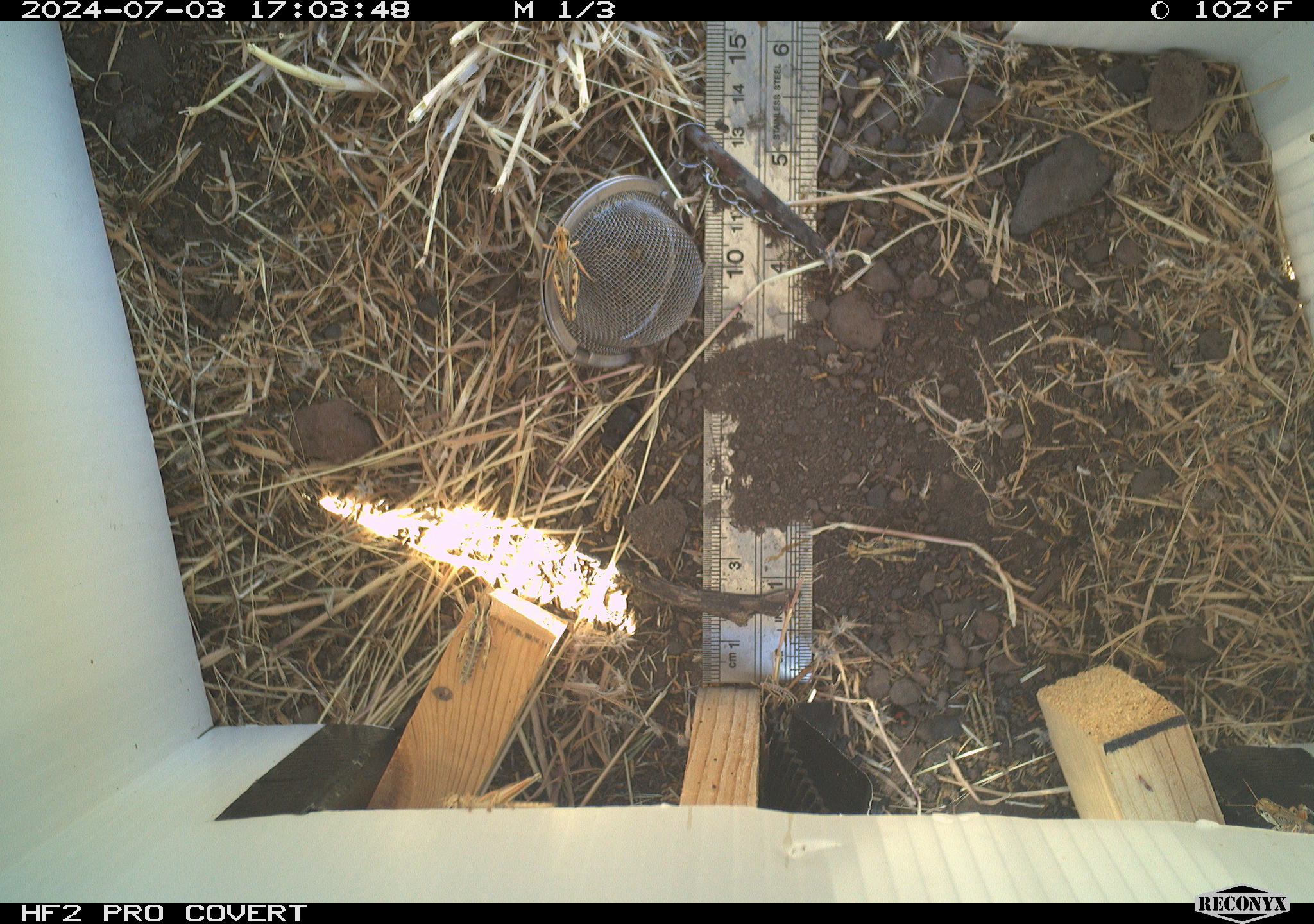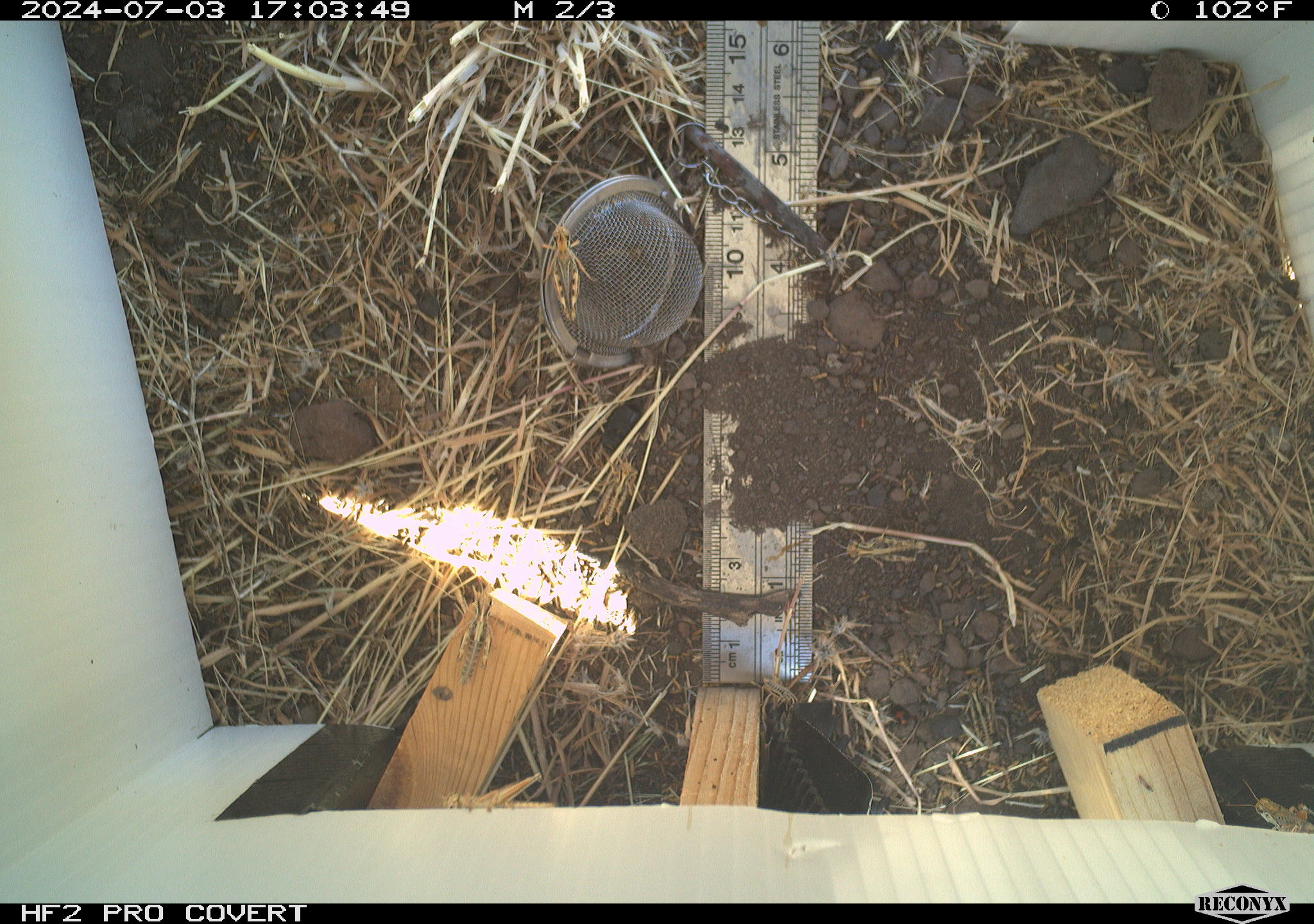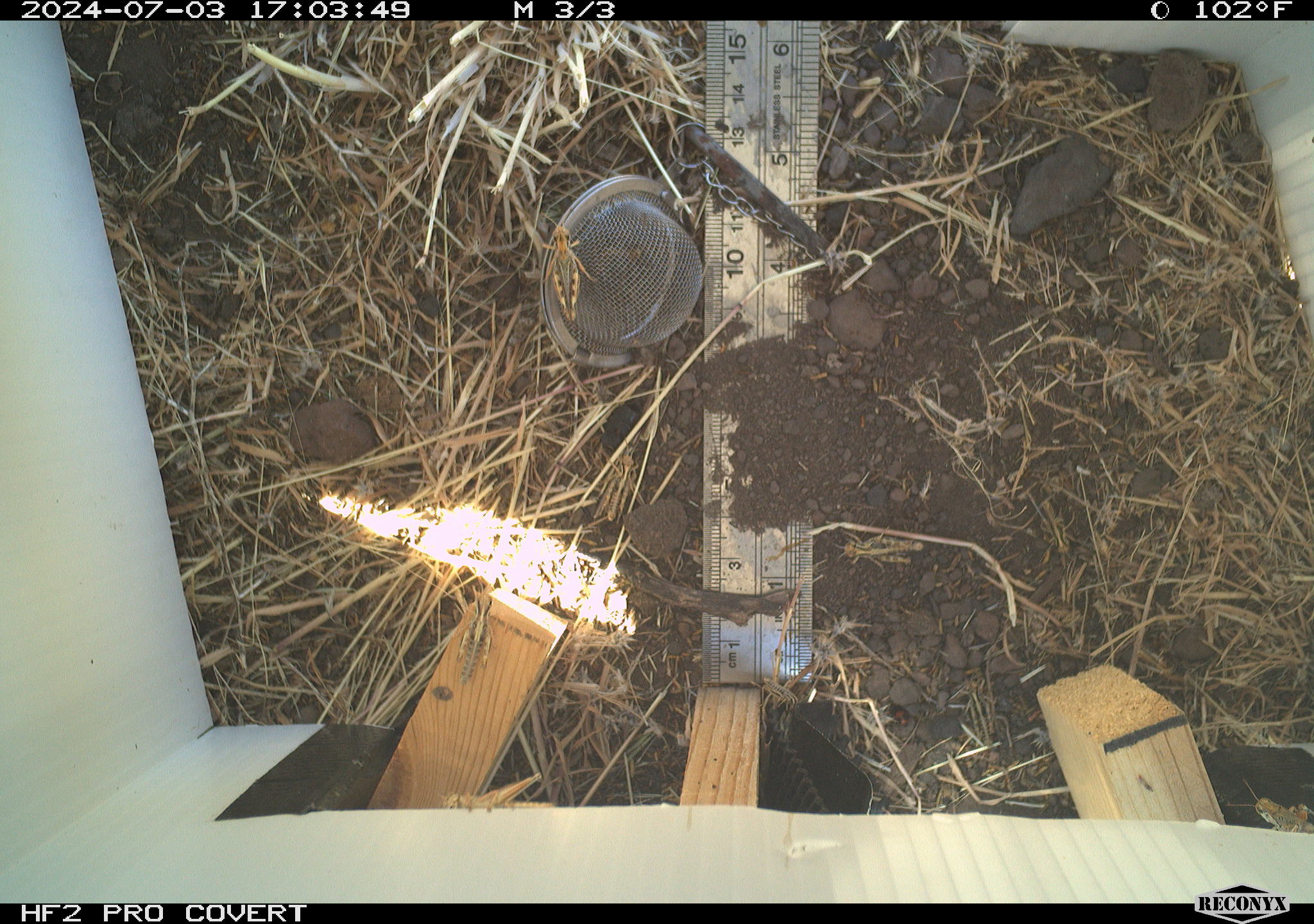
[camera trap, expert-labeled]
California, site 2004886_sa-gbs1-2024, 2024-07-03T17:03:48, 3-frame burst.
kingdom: Animalia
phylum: Arthropoda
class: Insecta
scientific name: Insecta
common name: insect